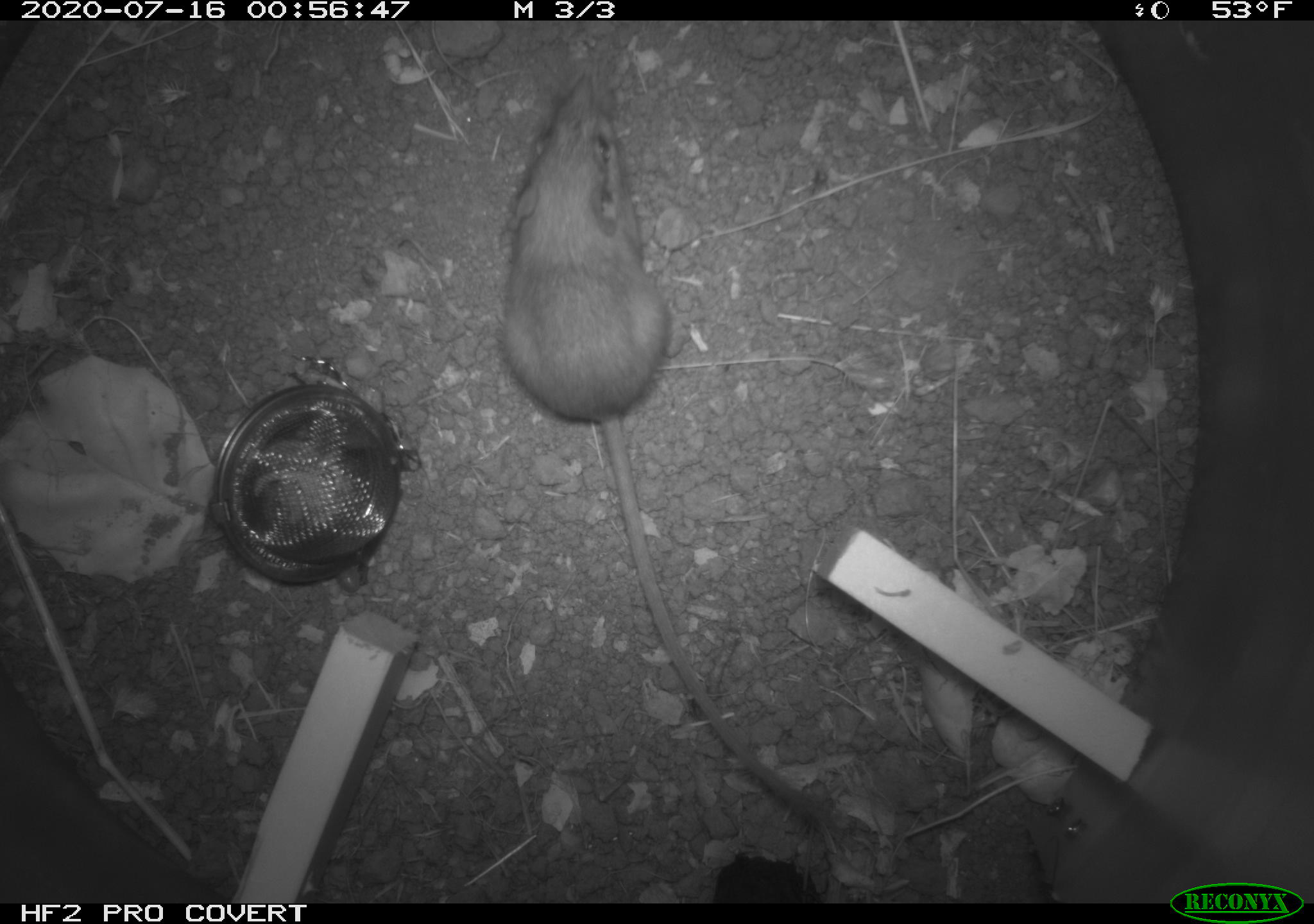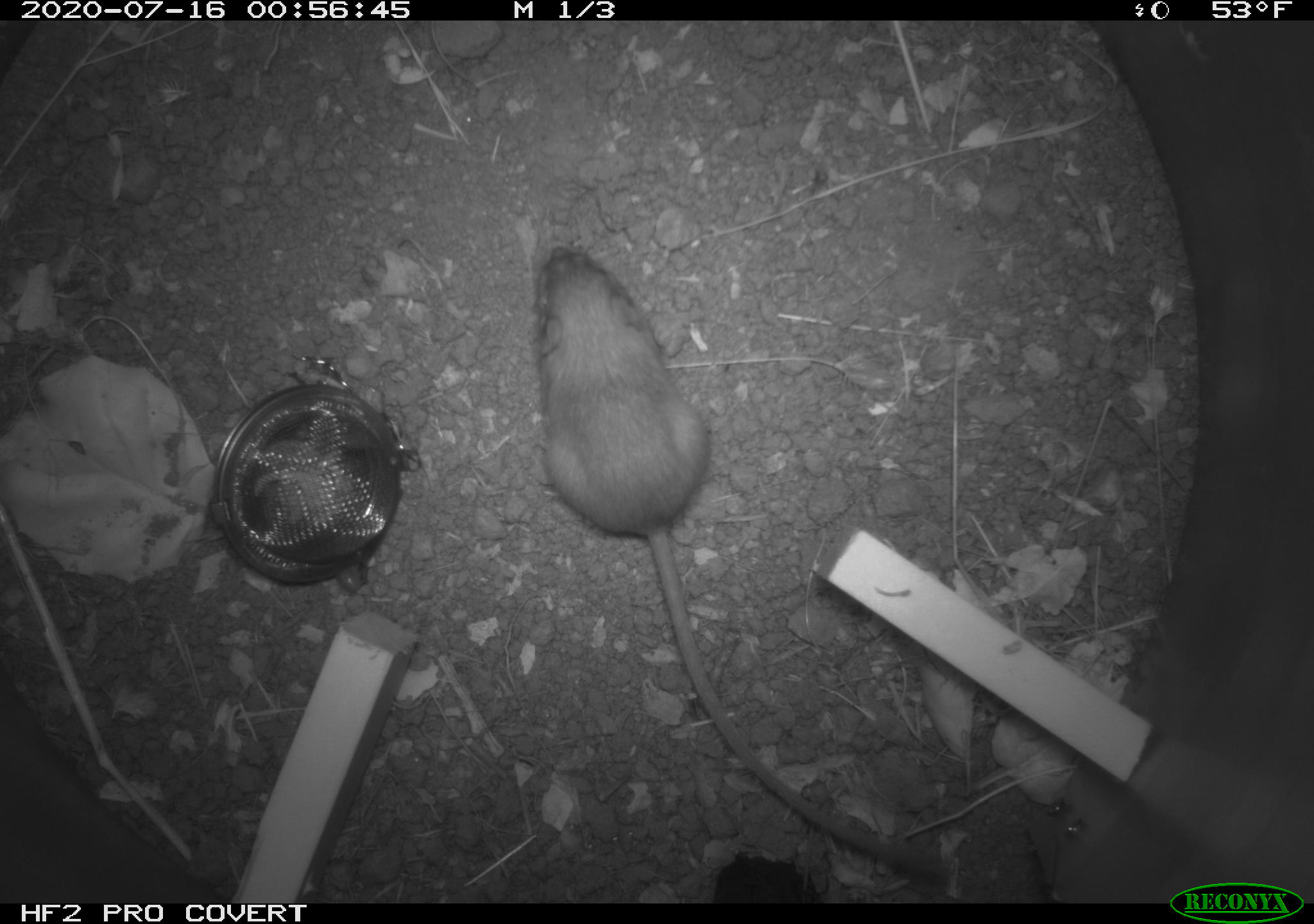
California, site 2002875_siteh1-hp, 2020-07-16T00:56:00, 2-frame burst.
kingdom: Animalia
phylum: Chordata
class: Mammalia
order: Rodentia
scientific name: Rodentia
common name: rodent